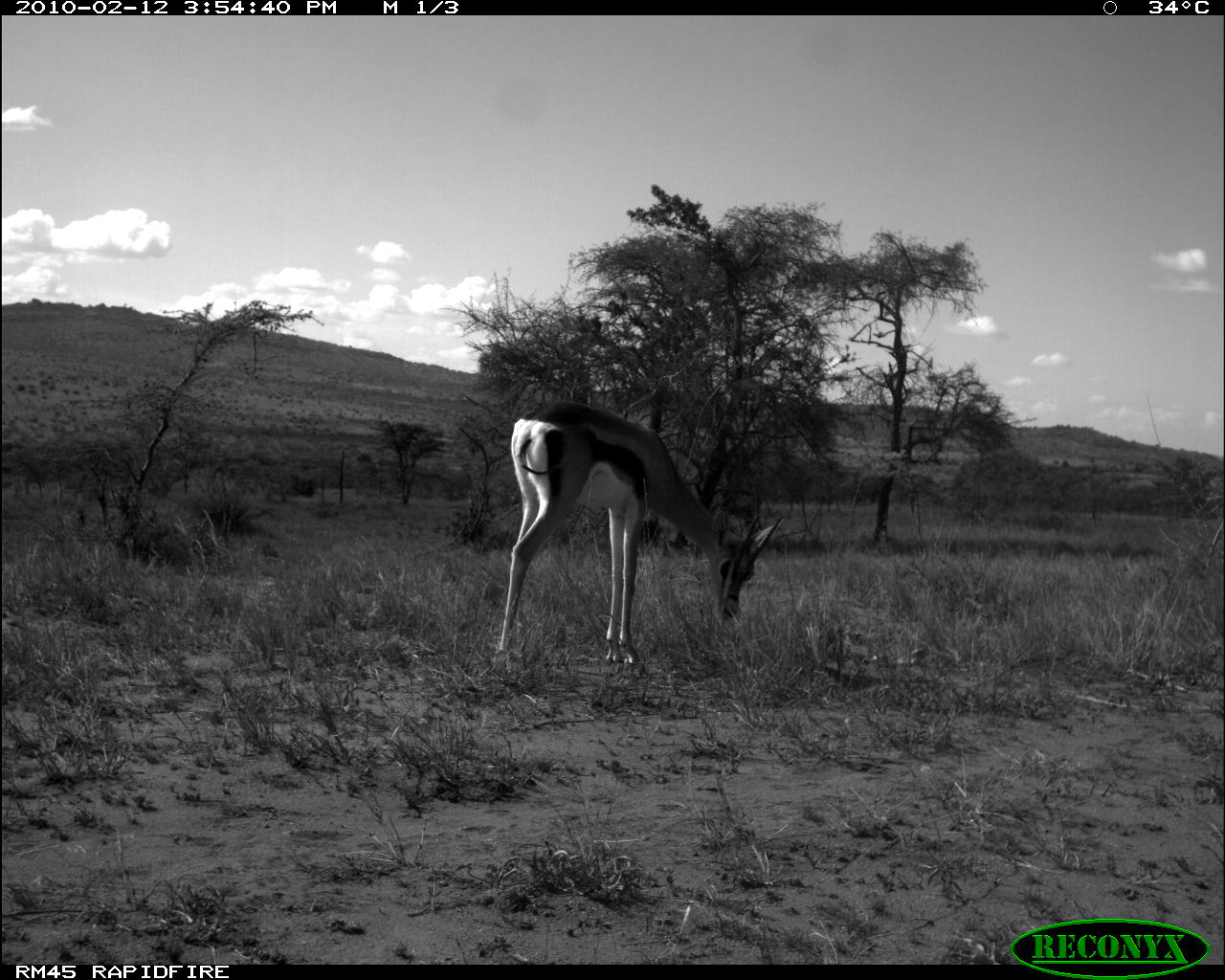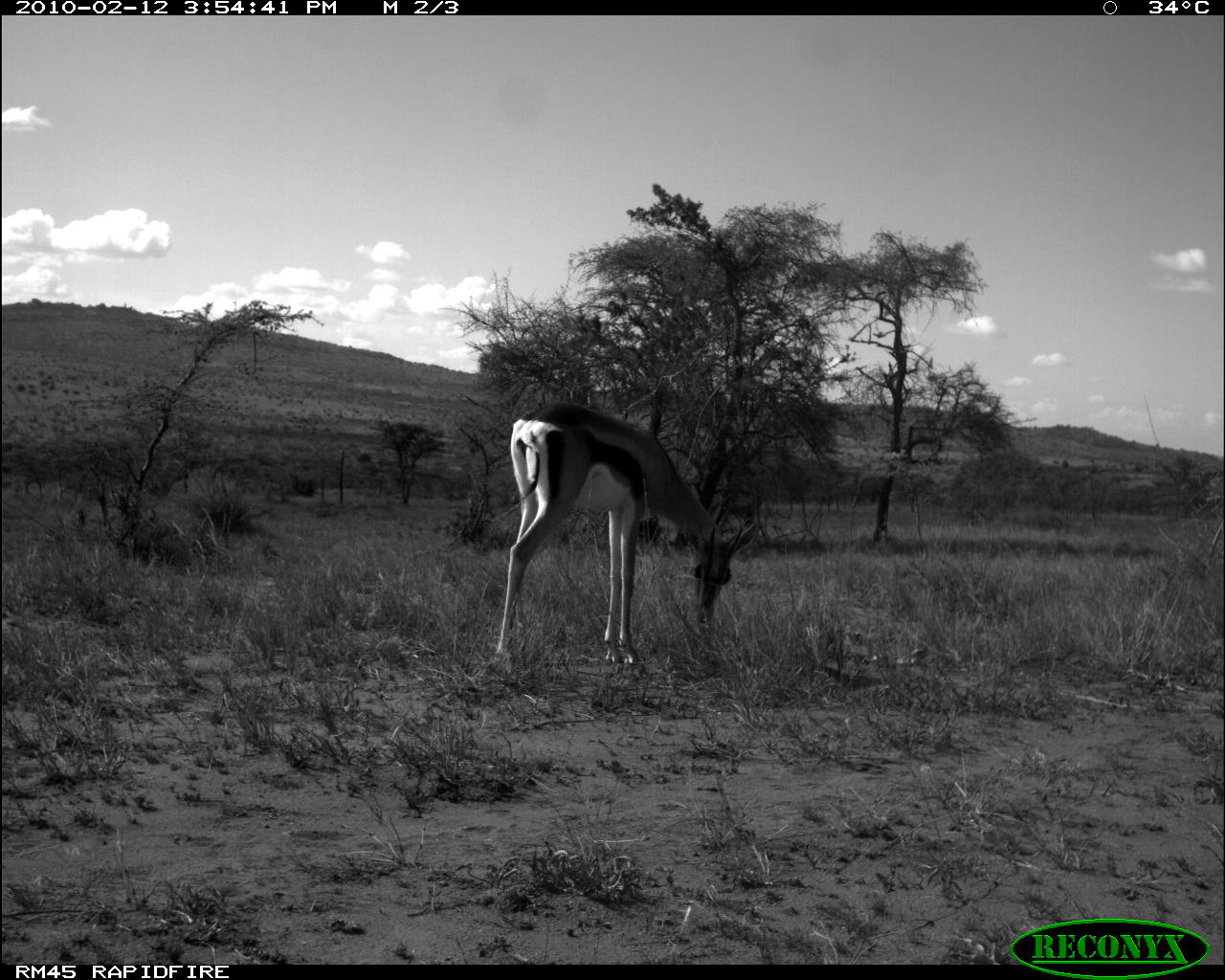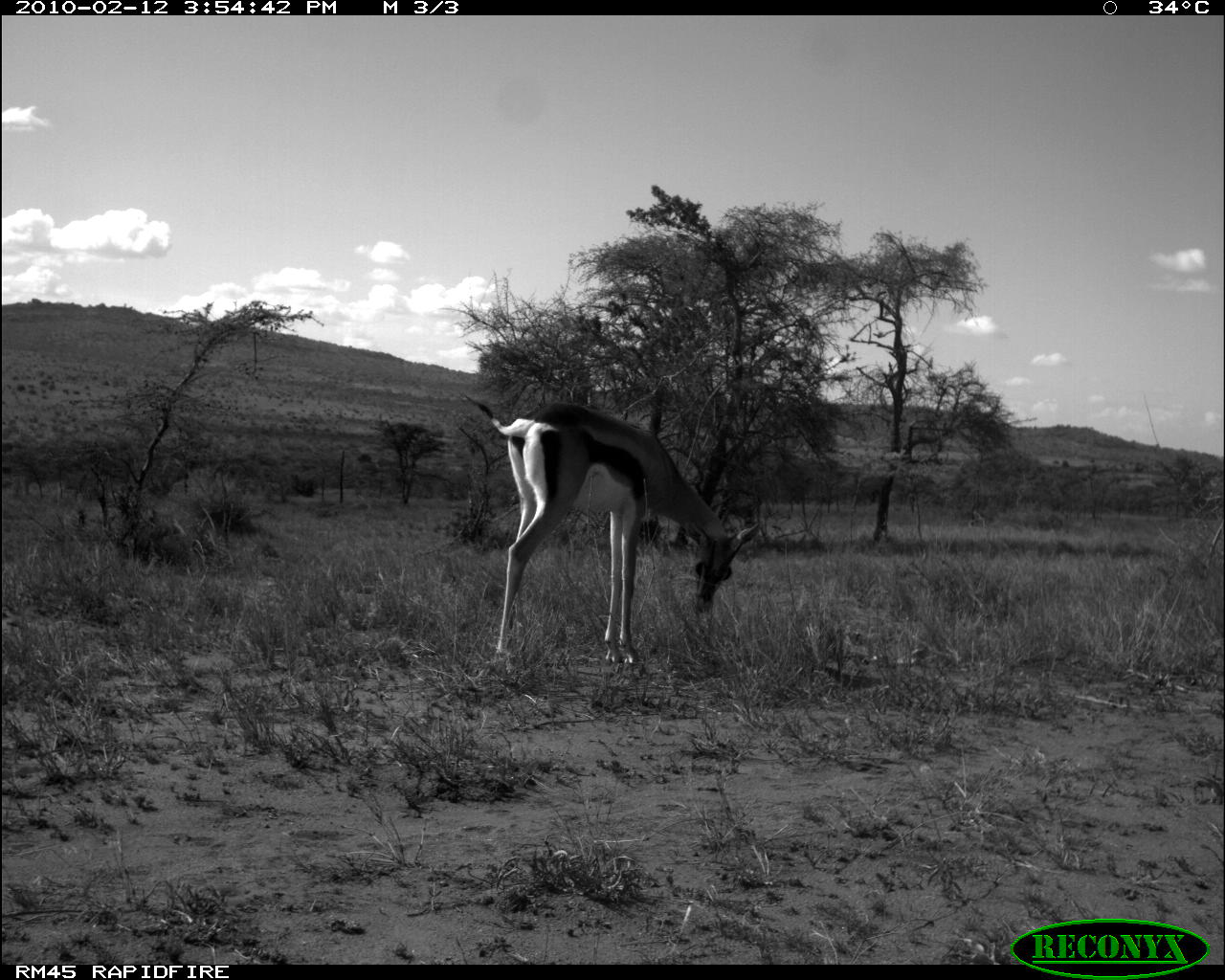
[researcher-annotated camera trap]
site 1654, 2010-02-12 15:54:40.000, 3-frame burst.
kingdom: Animalia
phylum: Chordata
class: Mammalia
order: Artiodactyla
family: Bovidae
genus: Nanger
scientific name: Nanger granti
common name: grant's gazelle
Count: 1.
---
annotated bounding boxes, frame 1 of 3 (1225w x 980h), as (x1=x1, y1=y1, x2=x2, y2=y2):
nanger granti: (x1=495, y1=398, x2=783, y2=665)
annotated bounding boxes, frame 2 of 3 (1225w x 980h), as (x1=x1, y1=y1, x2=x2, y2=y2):
nanger granti: (x1=452, y1=396, x2=757, y2=668)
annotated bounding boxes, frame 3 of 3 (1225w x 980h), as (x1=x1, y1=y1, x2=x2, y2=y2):
nanger granti: (x1=452, y1=391, x2=759, y2=668)